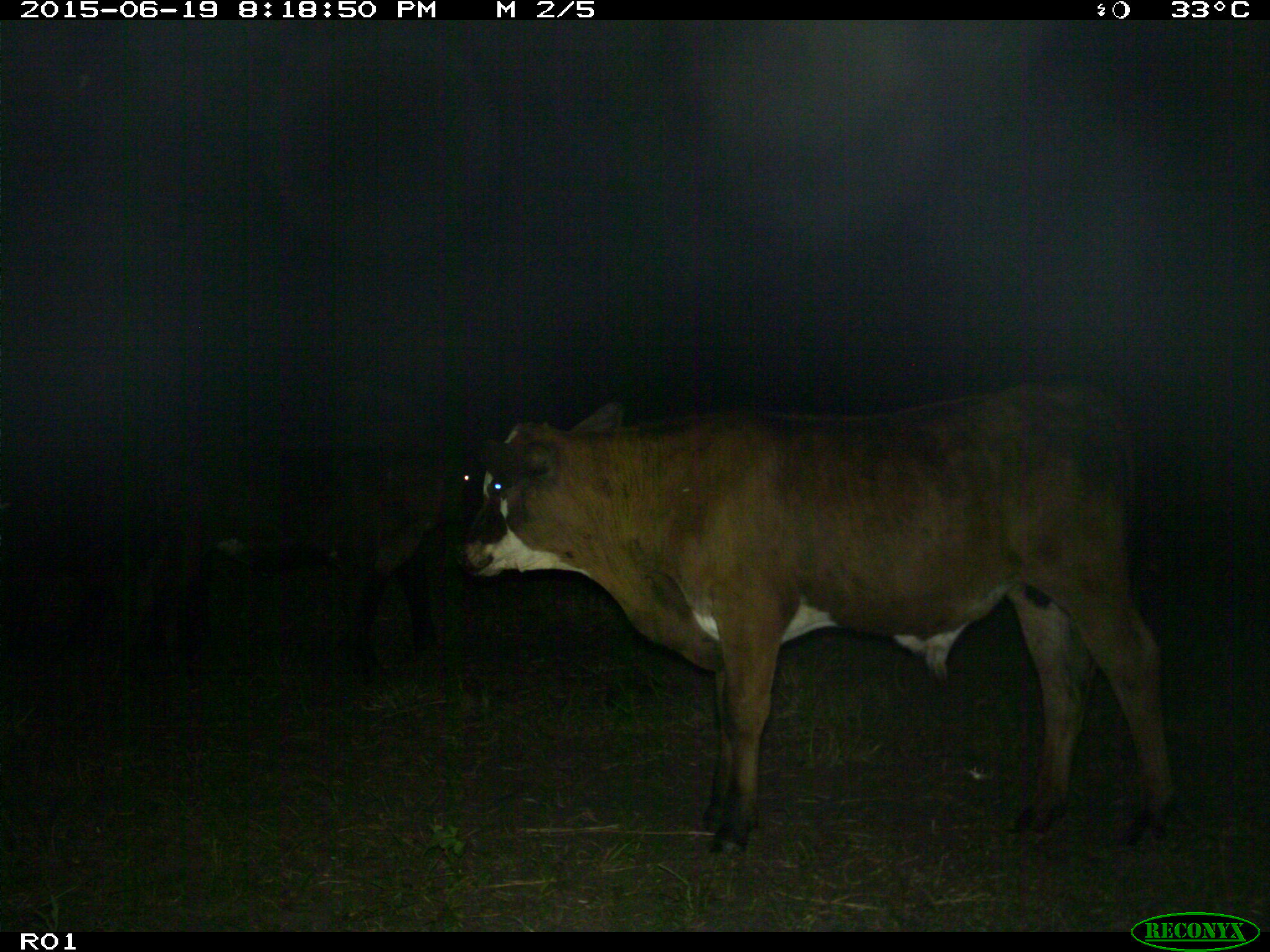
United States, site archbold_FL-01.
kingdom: Animalia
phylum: Chordata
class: Mammalia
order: Artiodactyla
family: Bovidae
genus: Bos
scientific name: Bos taurus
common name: domestic cow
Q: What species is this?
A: Bos taurus (domestic cow).